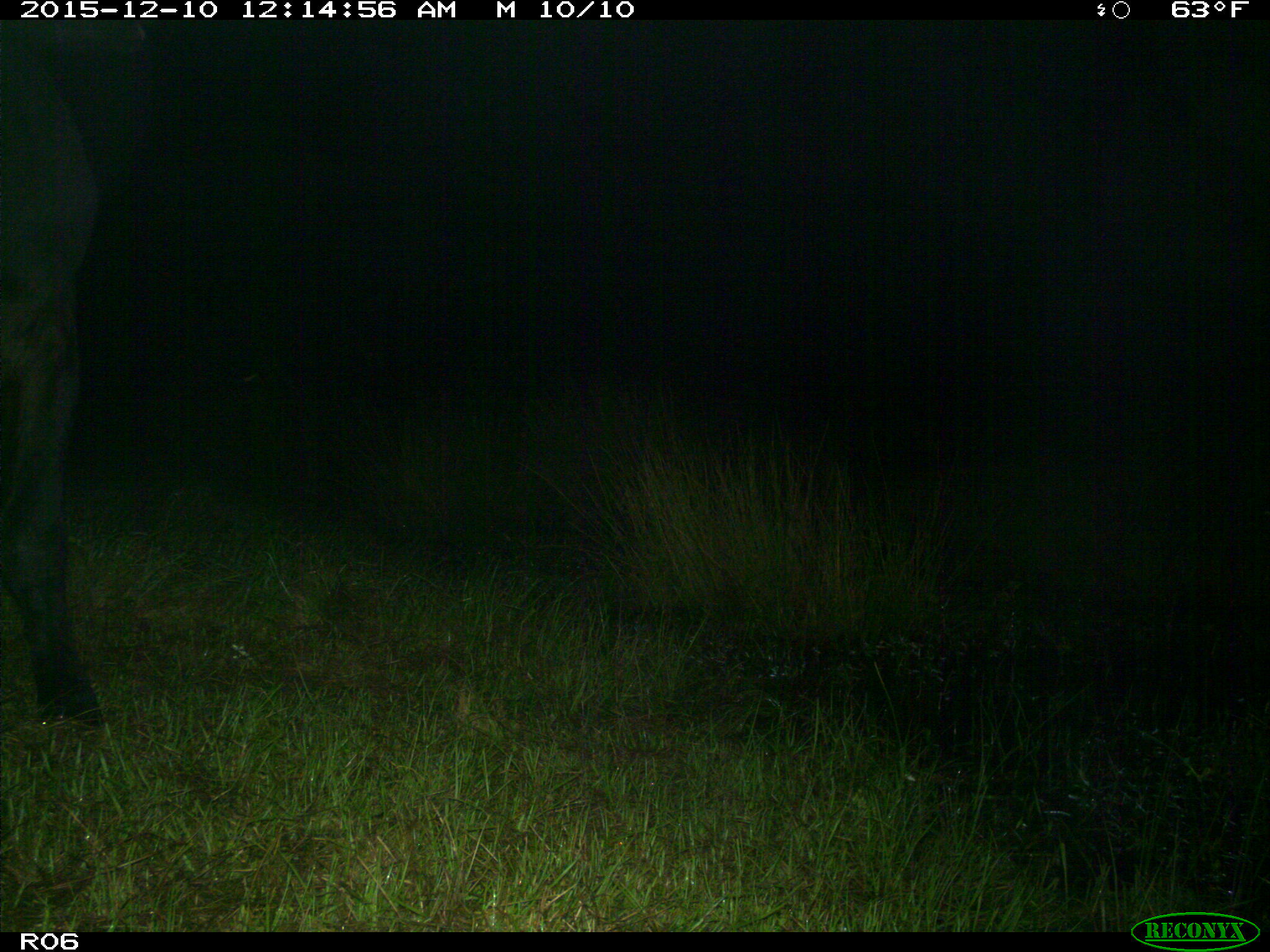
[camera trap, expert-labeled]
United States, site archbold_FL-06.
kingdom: Animalia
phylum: Chordata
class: Mammalia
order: Artiodactyla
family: Bovidae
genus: Bos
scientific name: Bos taurus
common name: domestic cow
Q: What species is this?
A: Bos taurus (domestic cow).